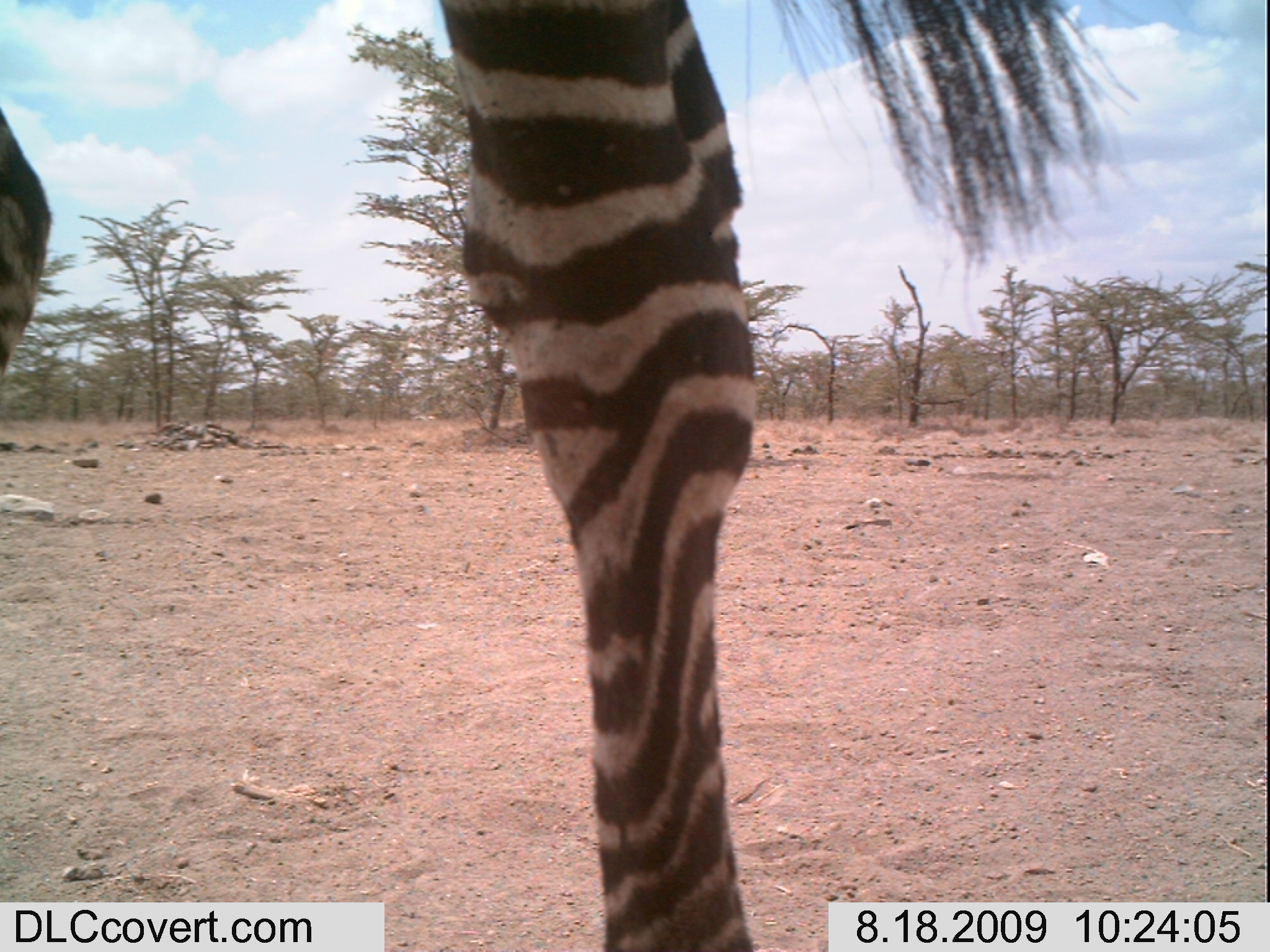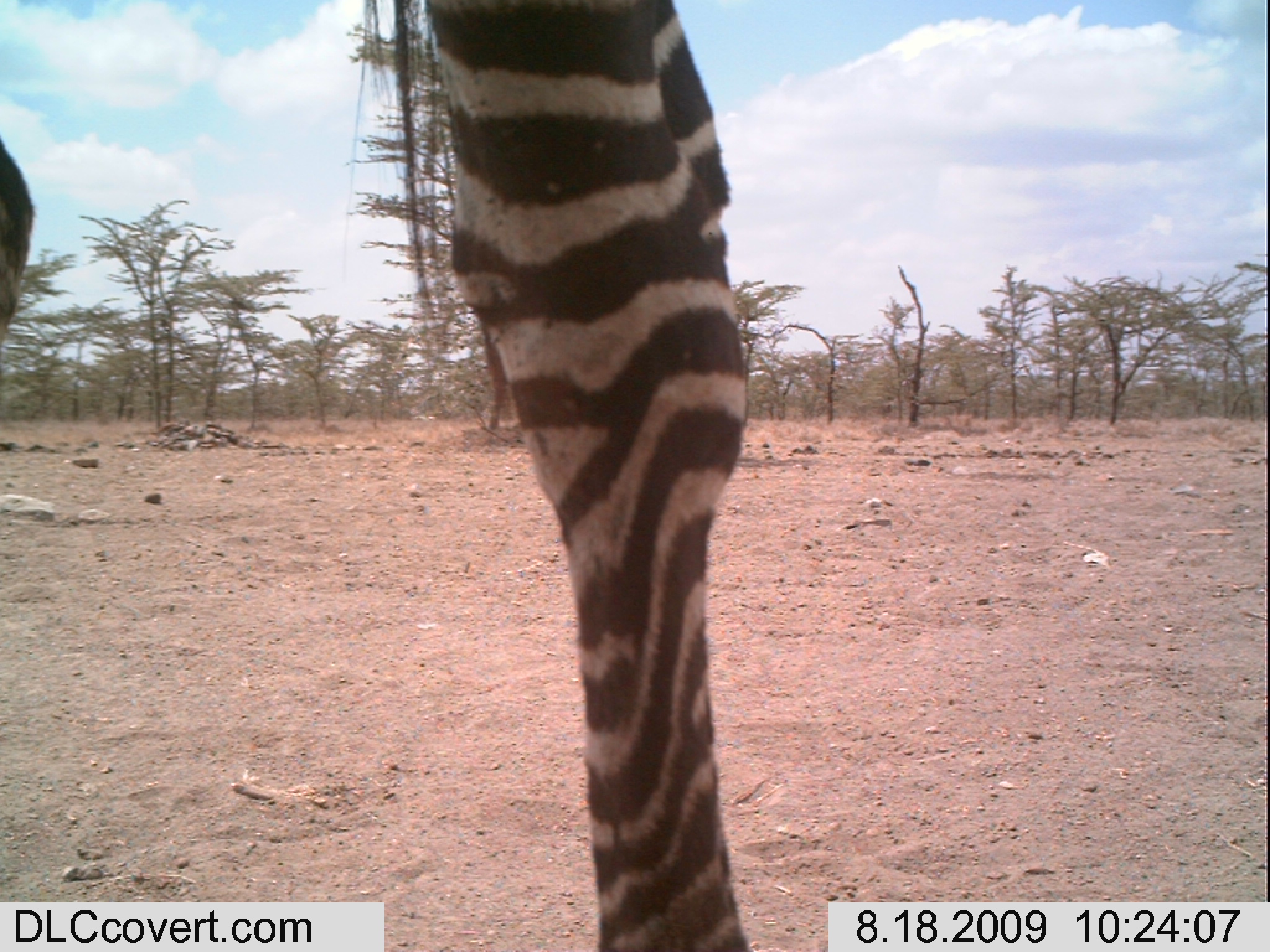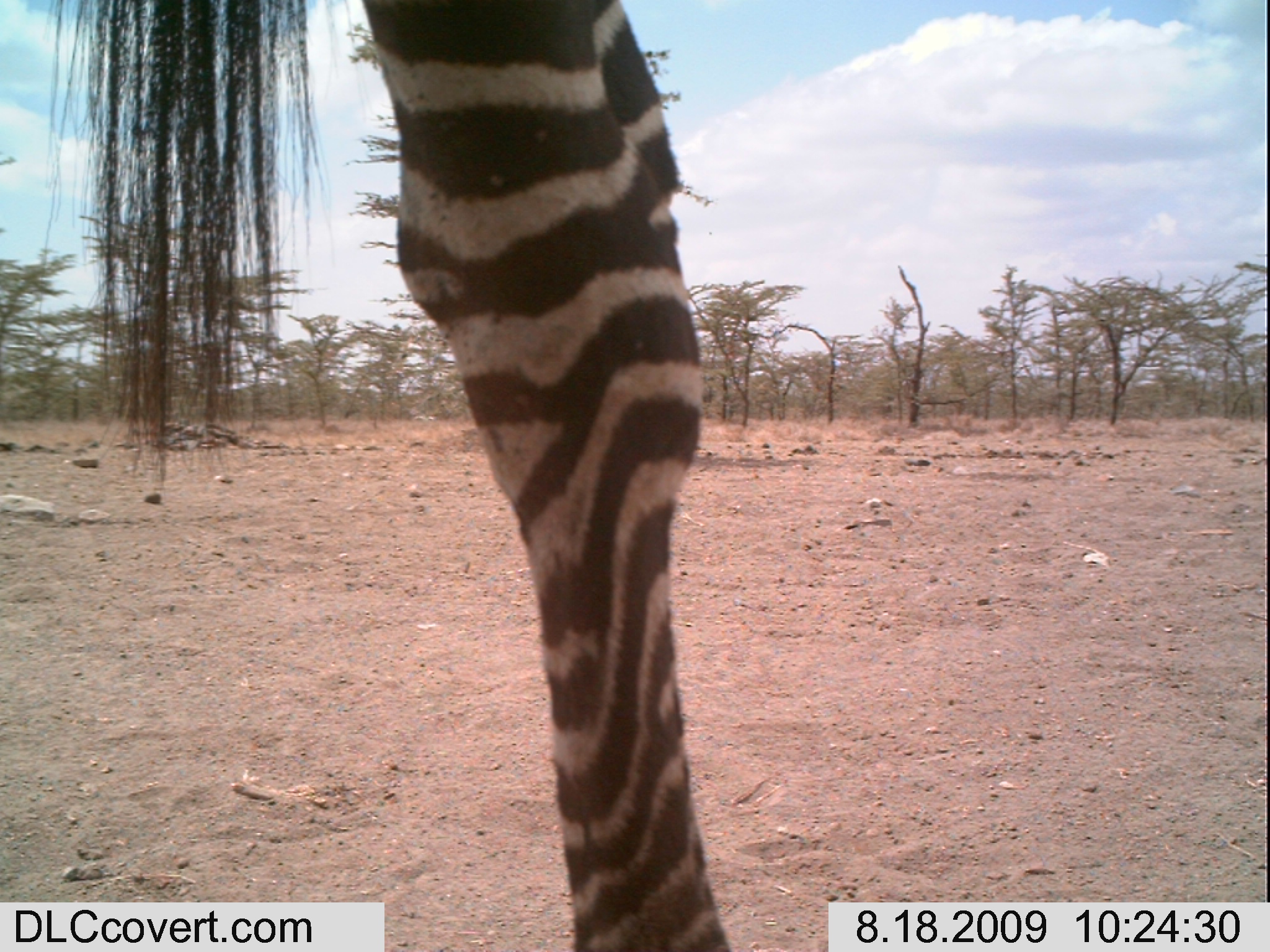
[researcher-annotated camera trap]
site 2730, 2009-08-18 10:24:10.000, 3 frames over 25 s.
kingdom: Animalia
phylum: Chordata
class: Mammalia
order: Perissodactyla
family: Equidae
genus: Equus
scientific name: Equus quagga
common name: plains zebra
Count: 1.